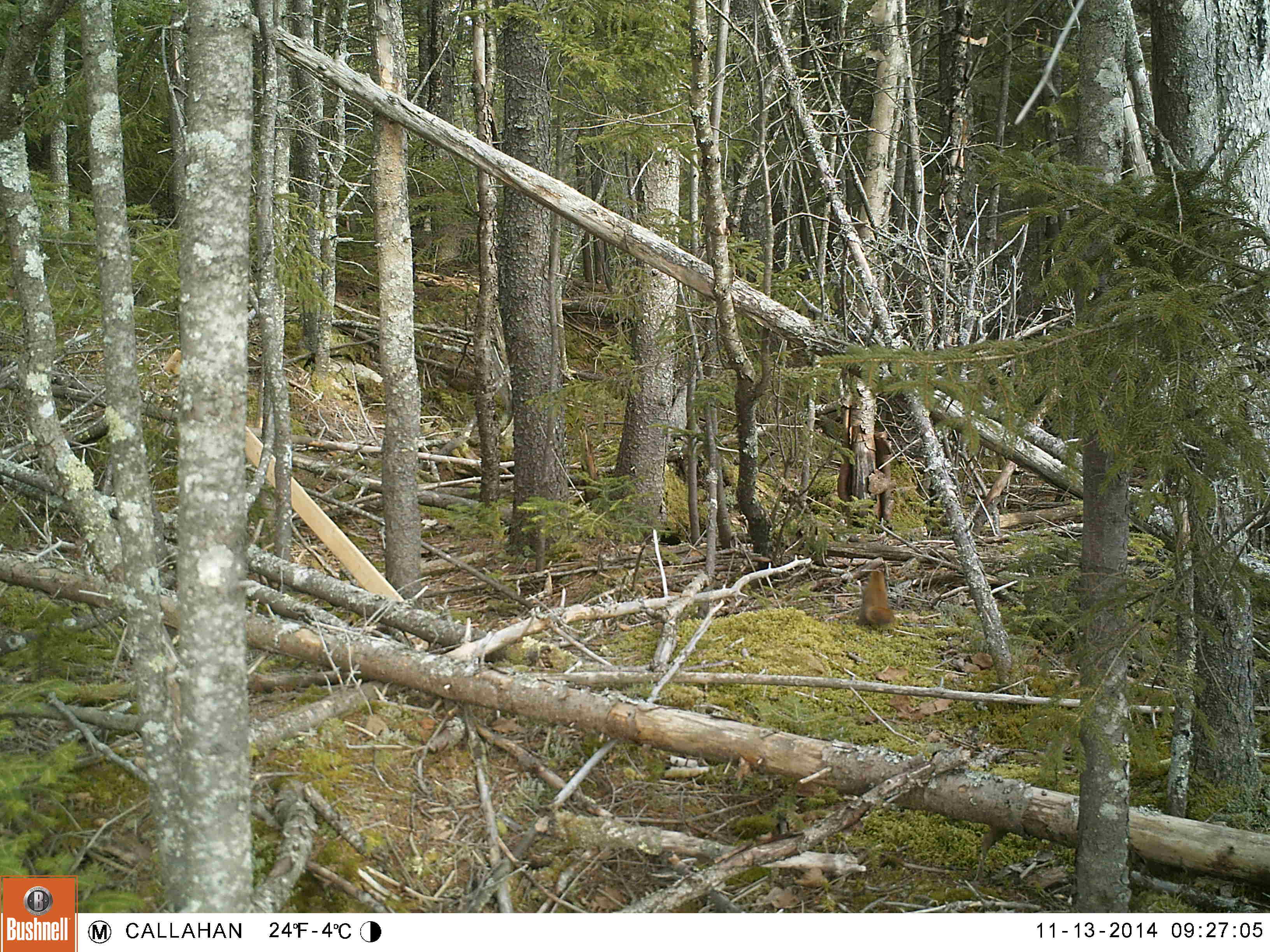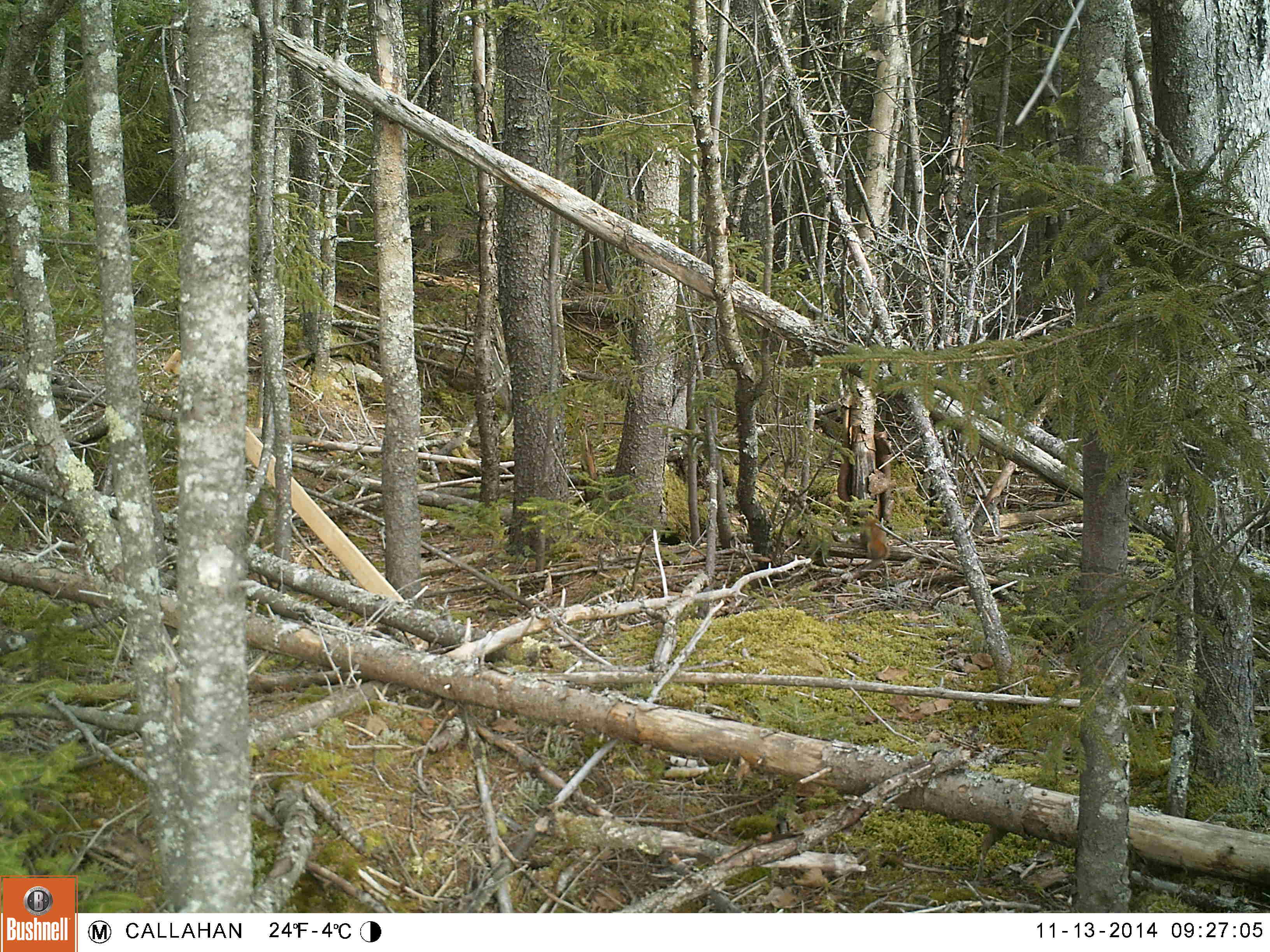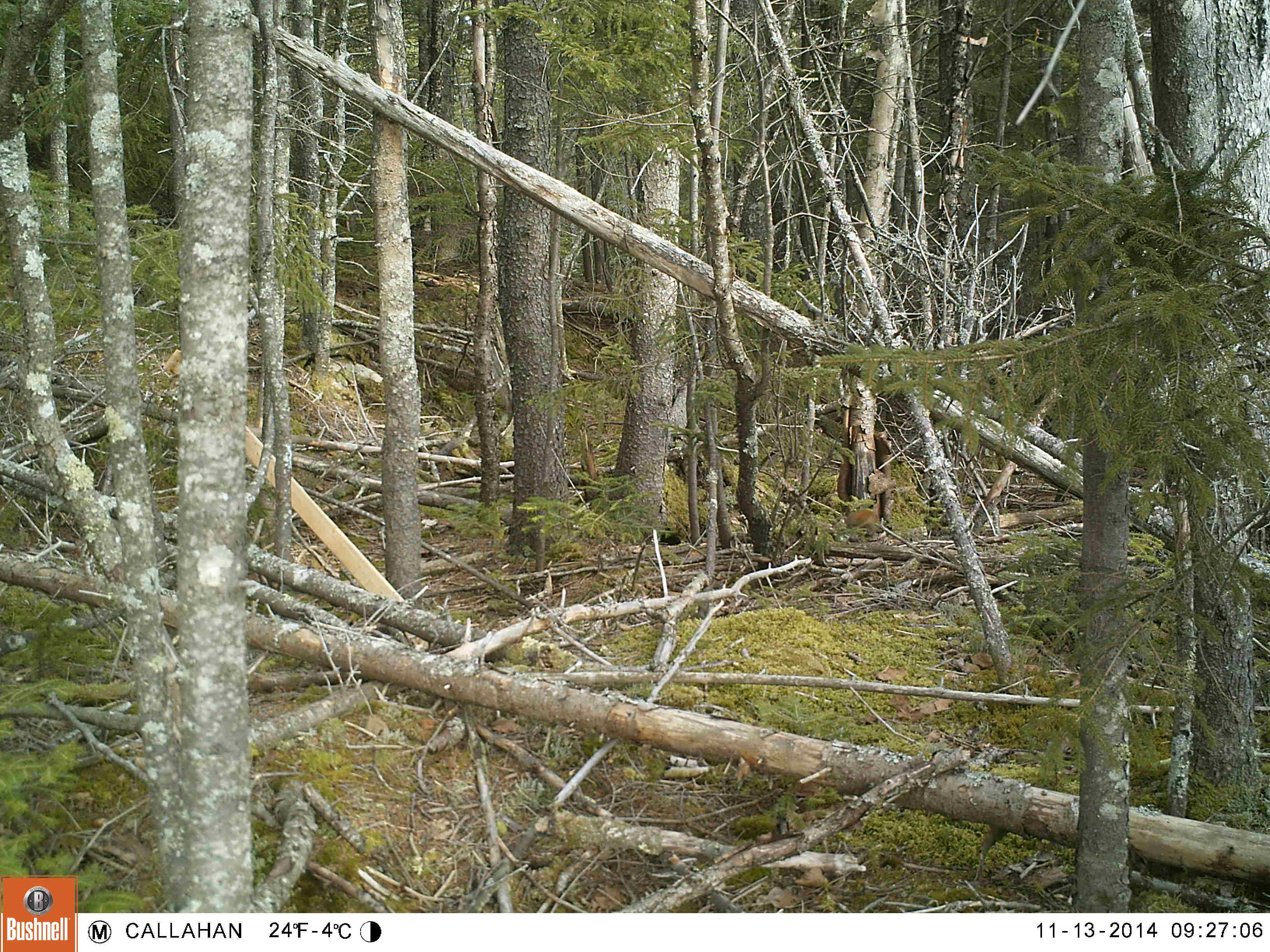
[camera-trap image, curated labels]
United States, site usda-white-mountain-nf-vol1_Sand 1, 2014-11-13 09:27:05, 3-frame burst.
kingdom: Animalia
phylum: Chordata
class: Mammalia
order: Rodentia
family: Sciuridae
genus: Tamiasciurus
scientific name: Tamiasciurus hudsonicus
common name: red squirrel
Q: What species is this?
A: Red squirrel (Tamiasciurus hudsonicus).